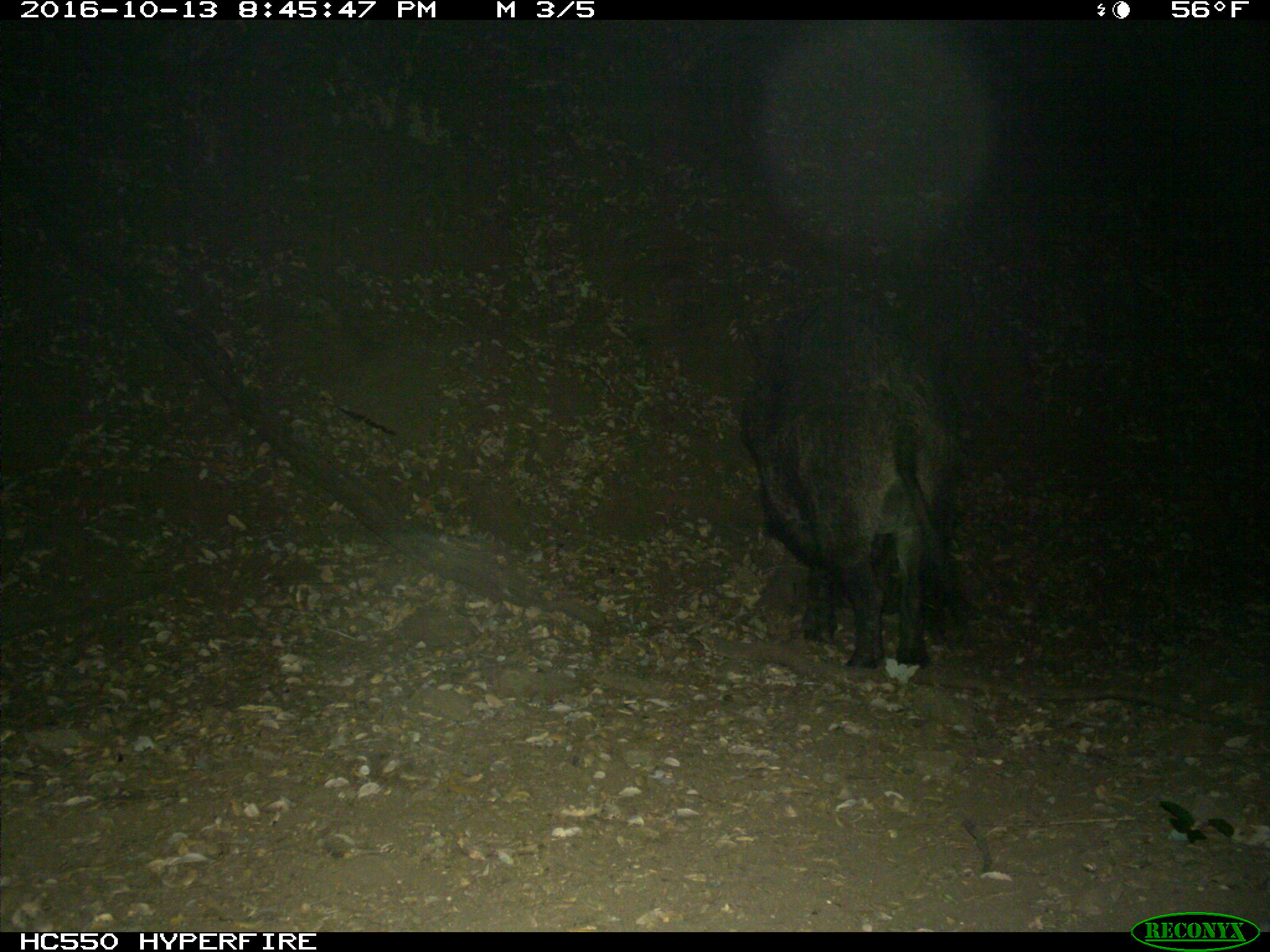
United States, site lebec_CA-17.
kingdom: Animalia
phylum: Chordata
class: Mammalia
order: Artiodactyla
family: Suidae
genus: Sus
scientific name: Sus scrofa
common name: wild boar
Sus scrofa (wild boar).